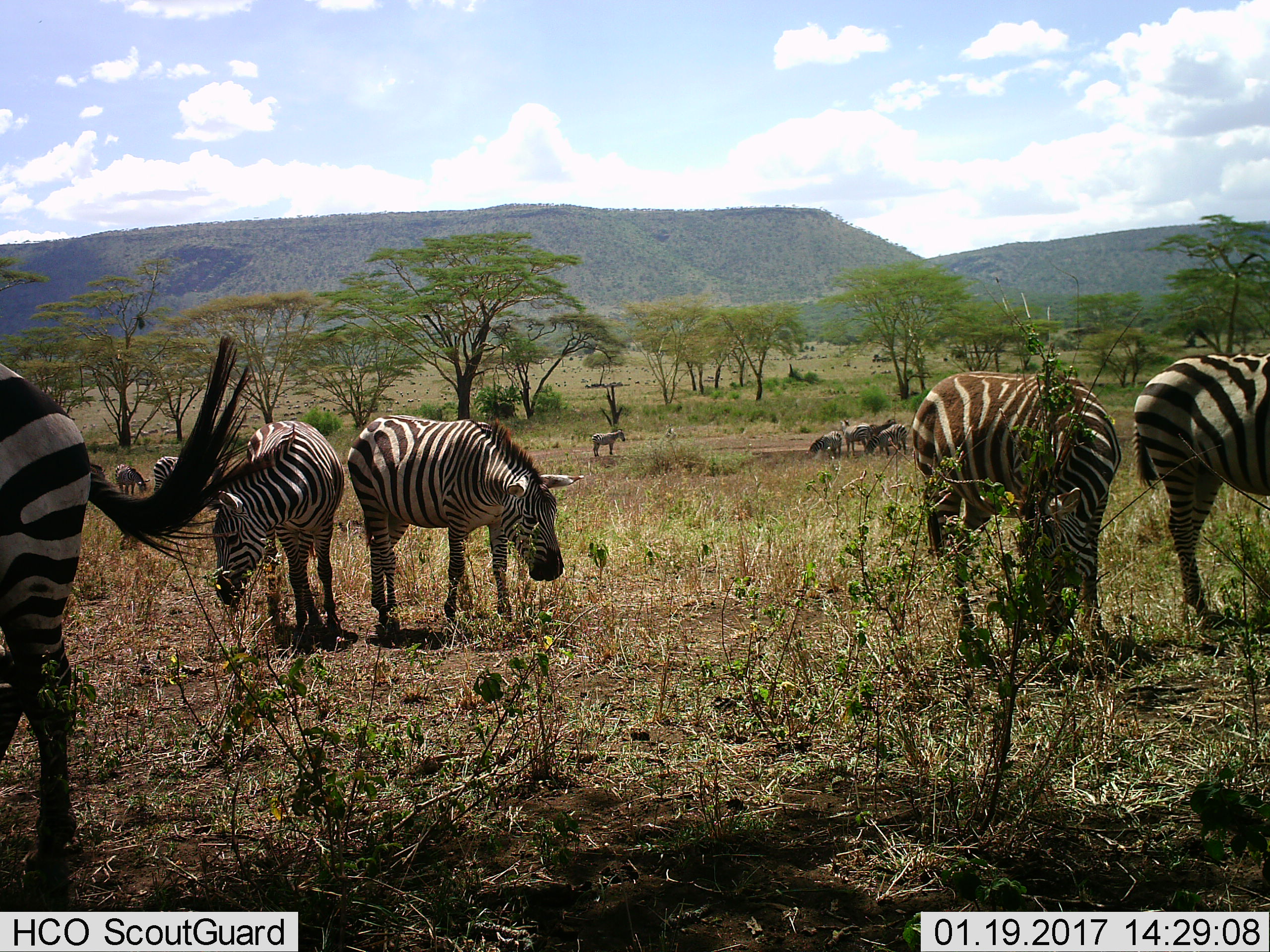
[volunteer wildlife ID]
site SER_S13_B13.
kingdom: Animalia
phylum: Chordata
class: Mammalia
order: Perissodactyla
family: Equidae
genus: Equus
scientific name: Equus quagga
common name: plains zebra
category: zebraplains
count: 11-50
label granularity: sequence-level